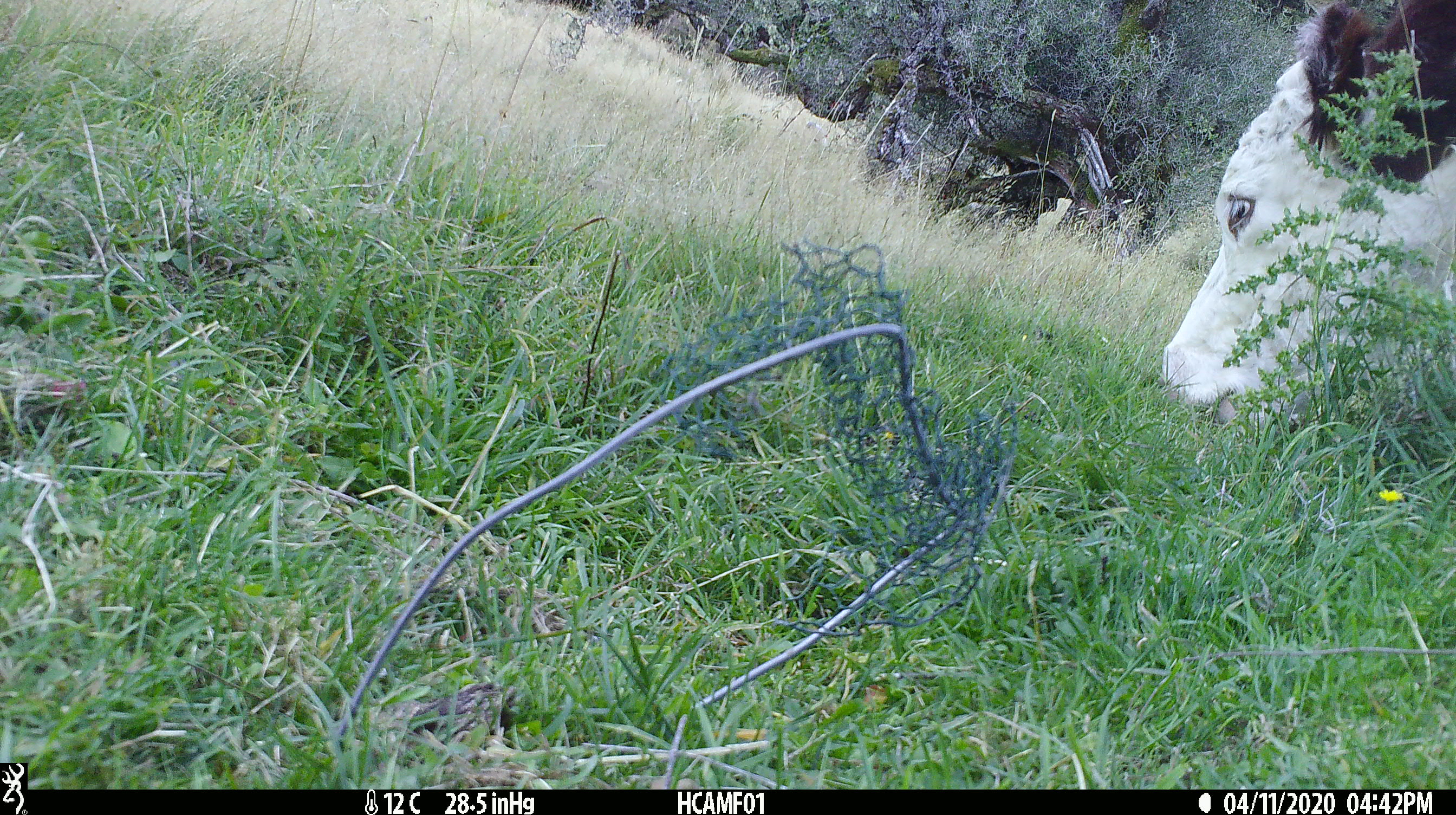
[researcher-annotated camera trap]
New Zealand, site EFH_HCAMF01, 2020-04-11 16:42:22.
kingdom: Animalia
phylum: Chordata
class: Mammalia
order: Artiodactyla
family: Bovidae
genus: Bos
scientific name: Bos taurus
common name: domestic cow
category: cow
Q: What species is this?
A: Cow (domestic cow) (Bos taurus).